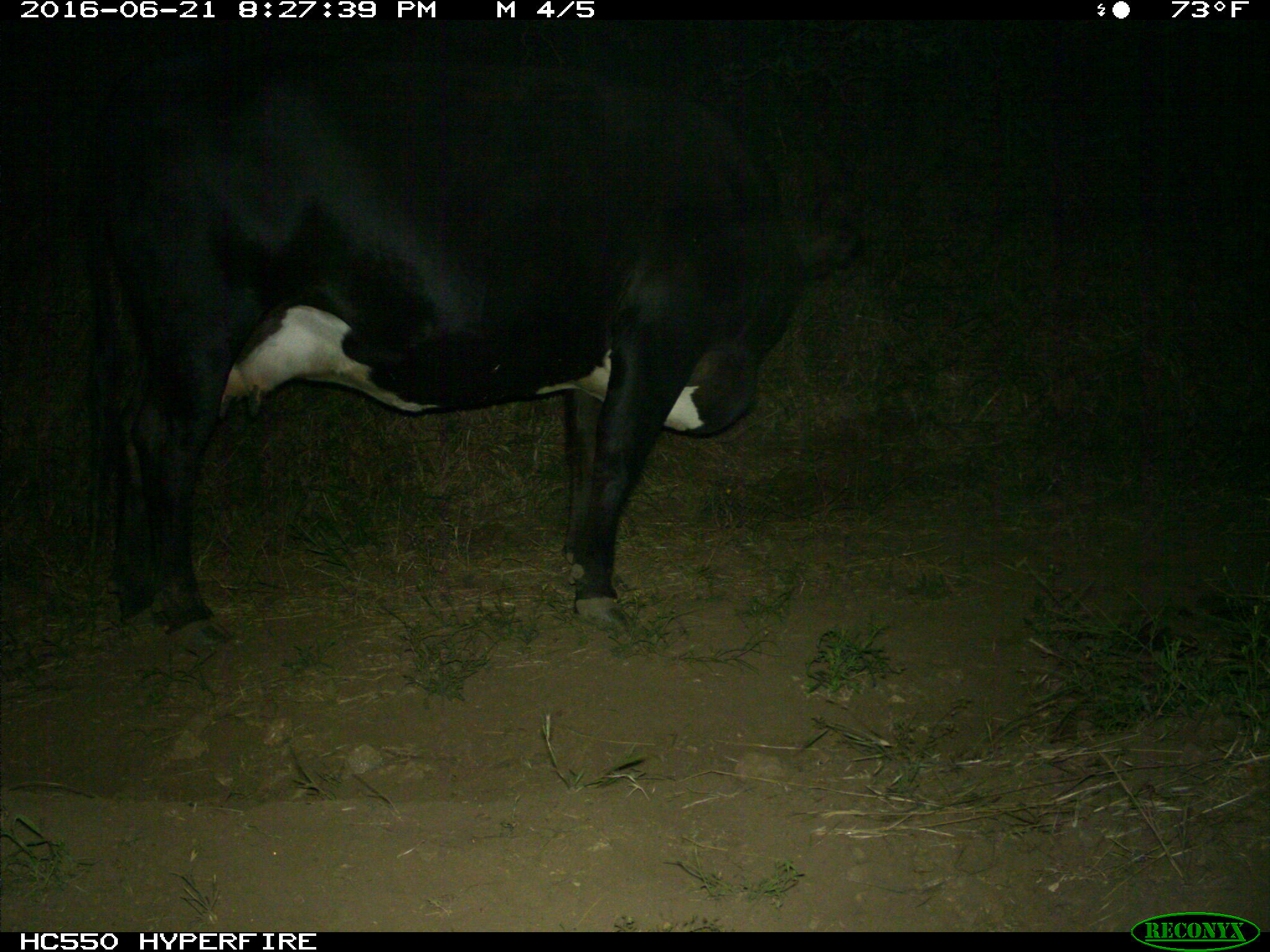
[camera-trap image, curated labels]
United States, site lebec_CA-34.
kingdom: Animalia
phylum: Chordata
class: Mammalia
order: Artiodactyla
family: Bovidae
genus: Bos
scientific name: Bos taurus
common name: domestic cow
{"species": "Bos taurus (domestic cow)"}